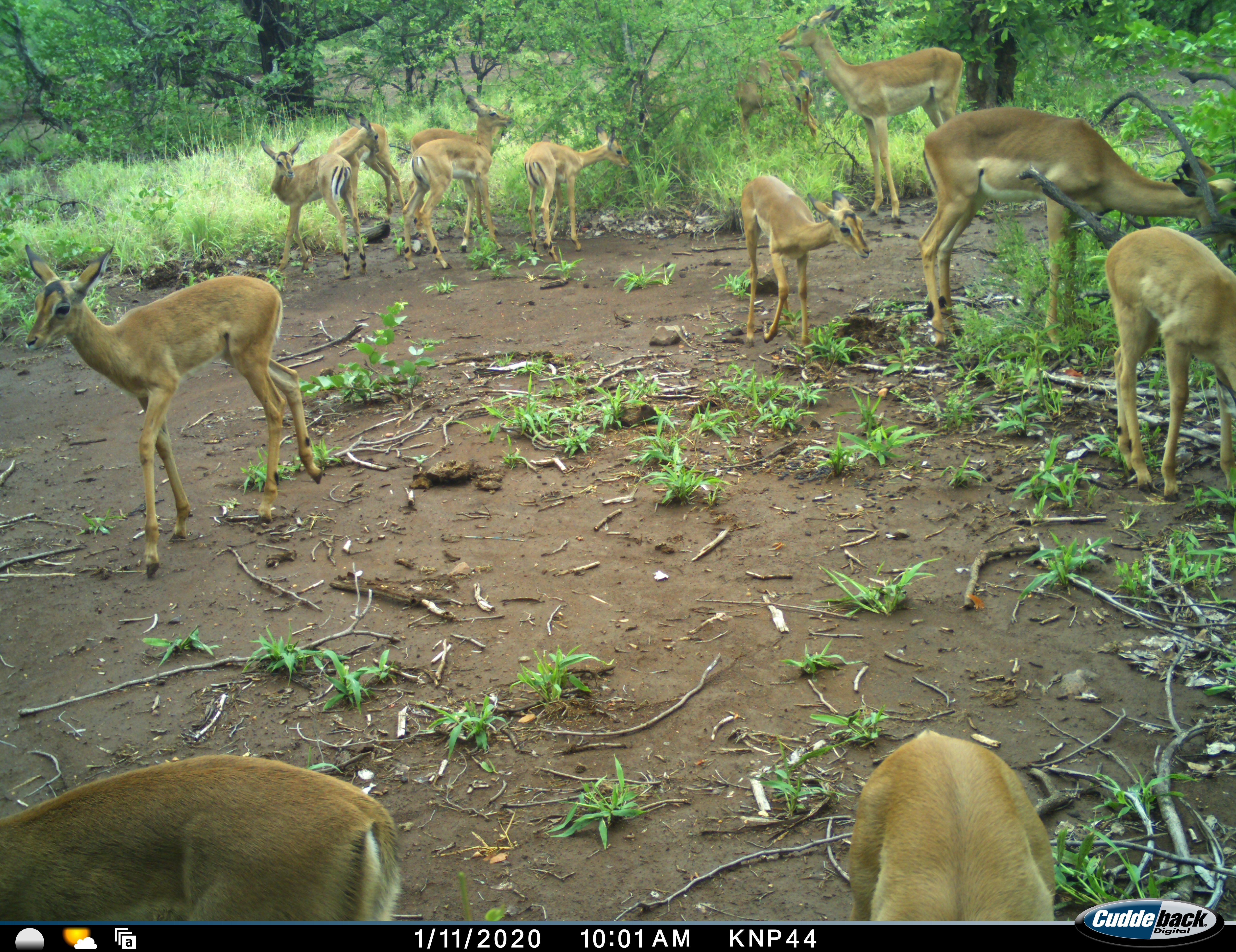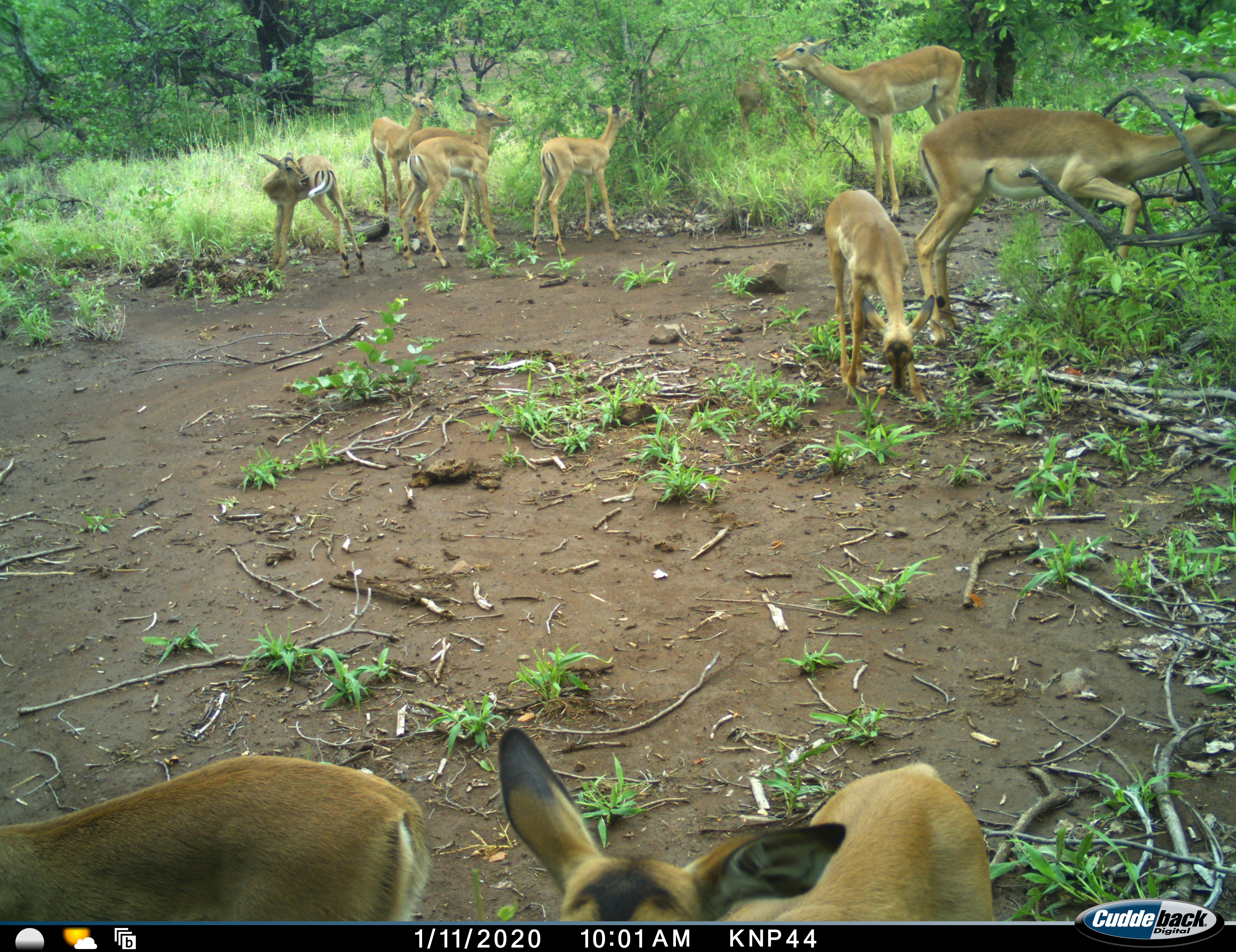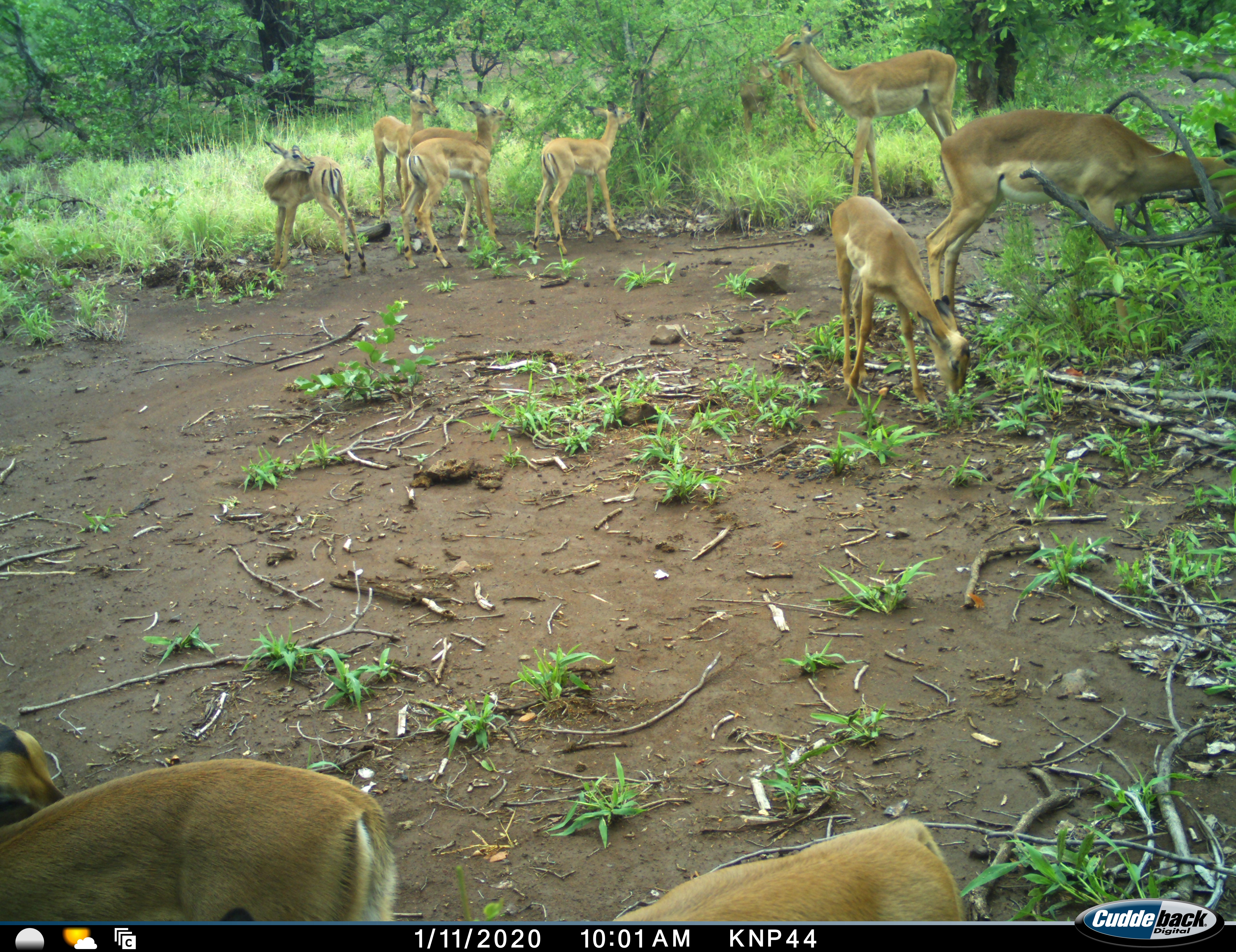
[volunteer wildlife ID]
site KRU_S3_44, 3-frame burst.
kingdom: Animalia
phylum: Chordata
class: Mammalia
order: Artiodactyla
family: Bovidae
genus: Aepyceros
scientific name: Aepyceros melampus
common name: impala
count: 11-50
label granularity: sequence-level